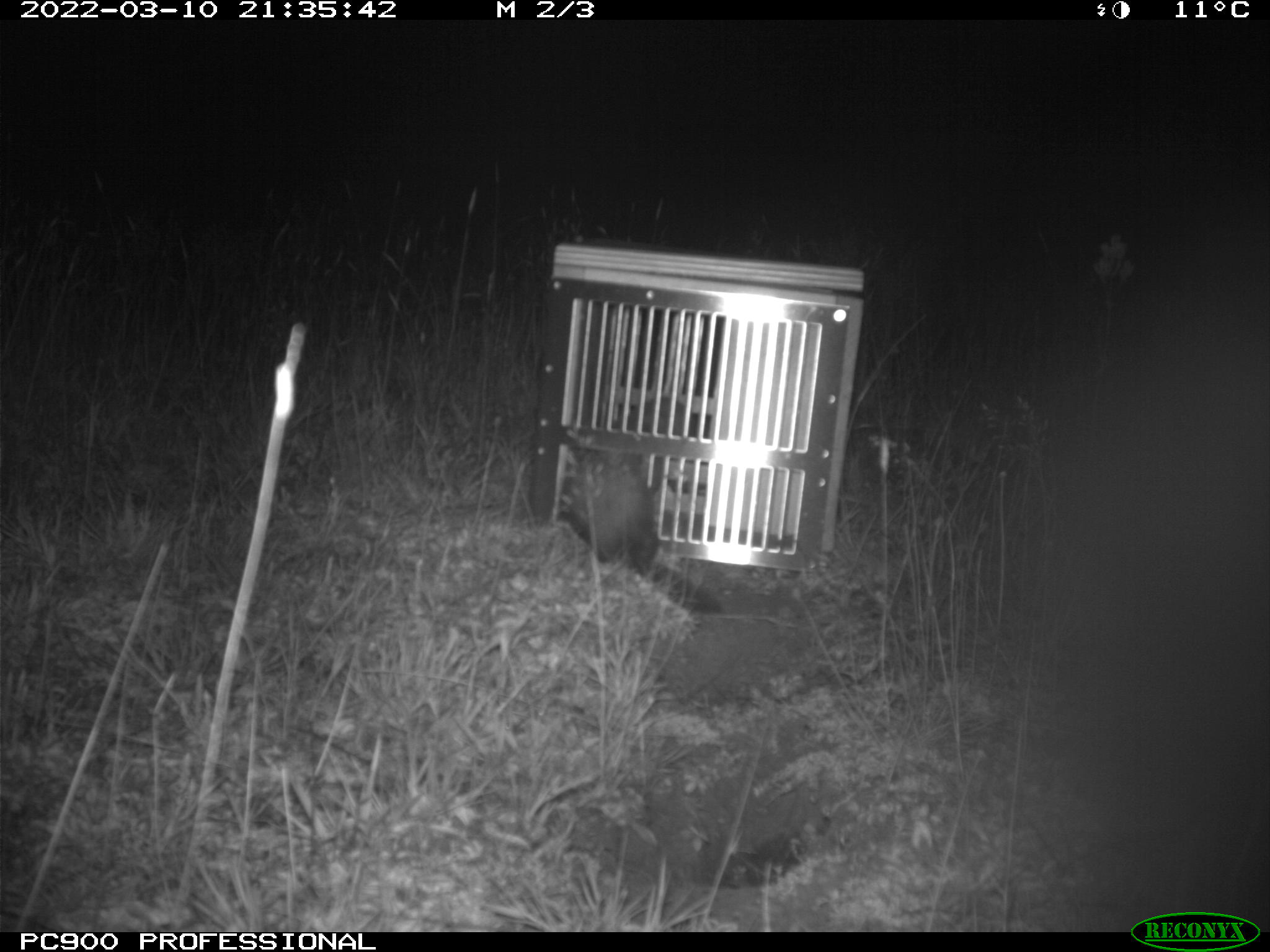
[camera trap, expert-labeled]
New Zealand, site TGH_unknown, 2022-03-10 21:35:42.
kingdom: Animalia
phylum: Chordata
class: Mammalia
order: Carnivora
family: Mustelidae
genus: Mustela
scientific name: Mustela furo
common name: ferret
Ferret (Mustela furo).